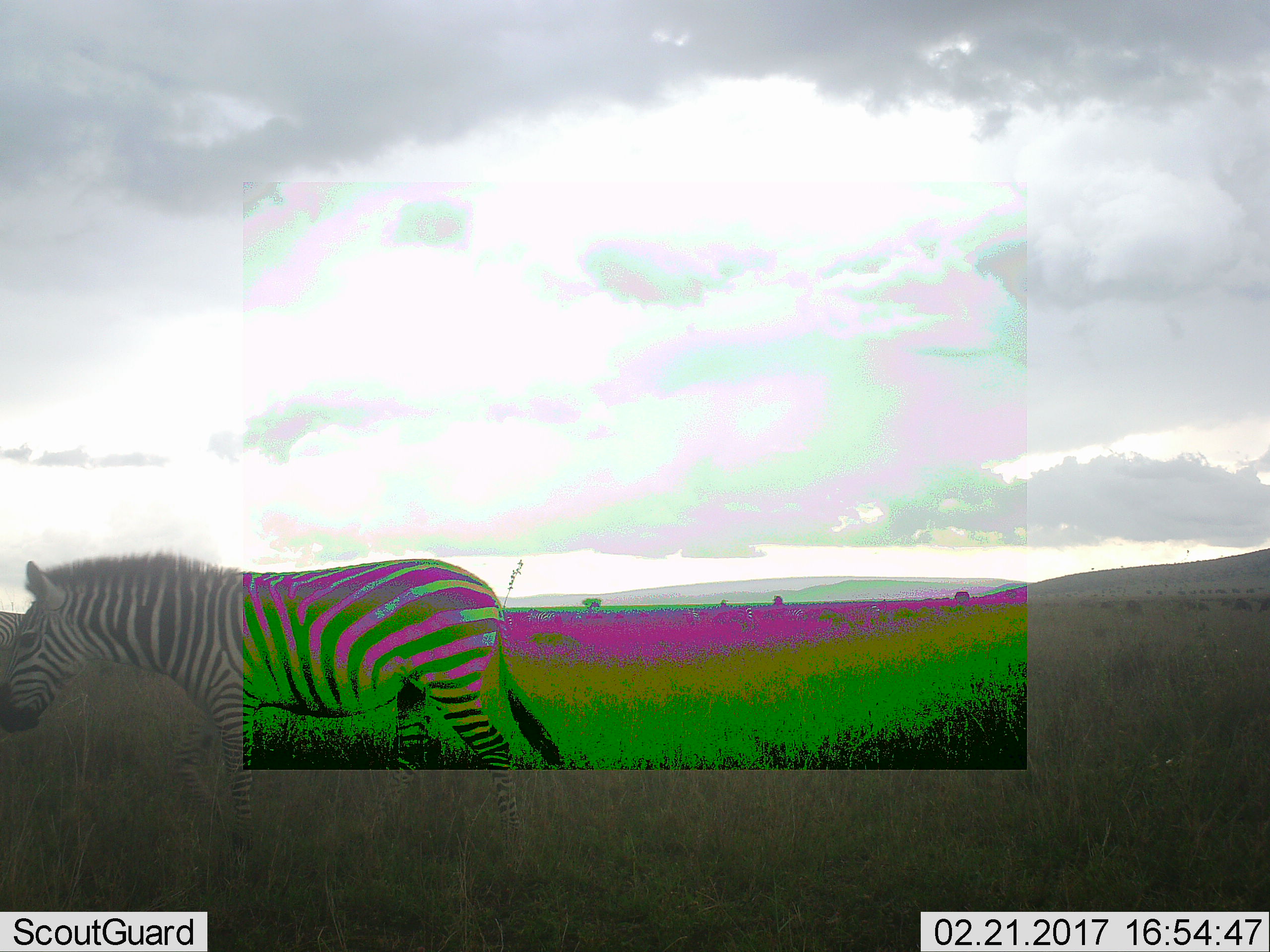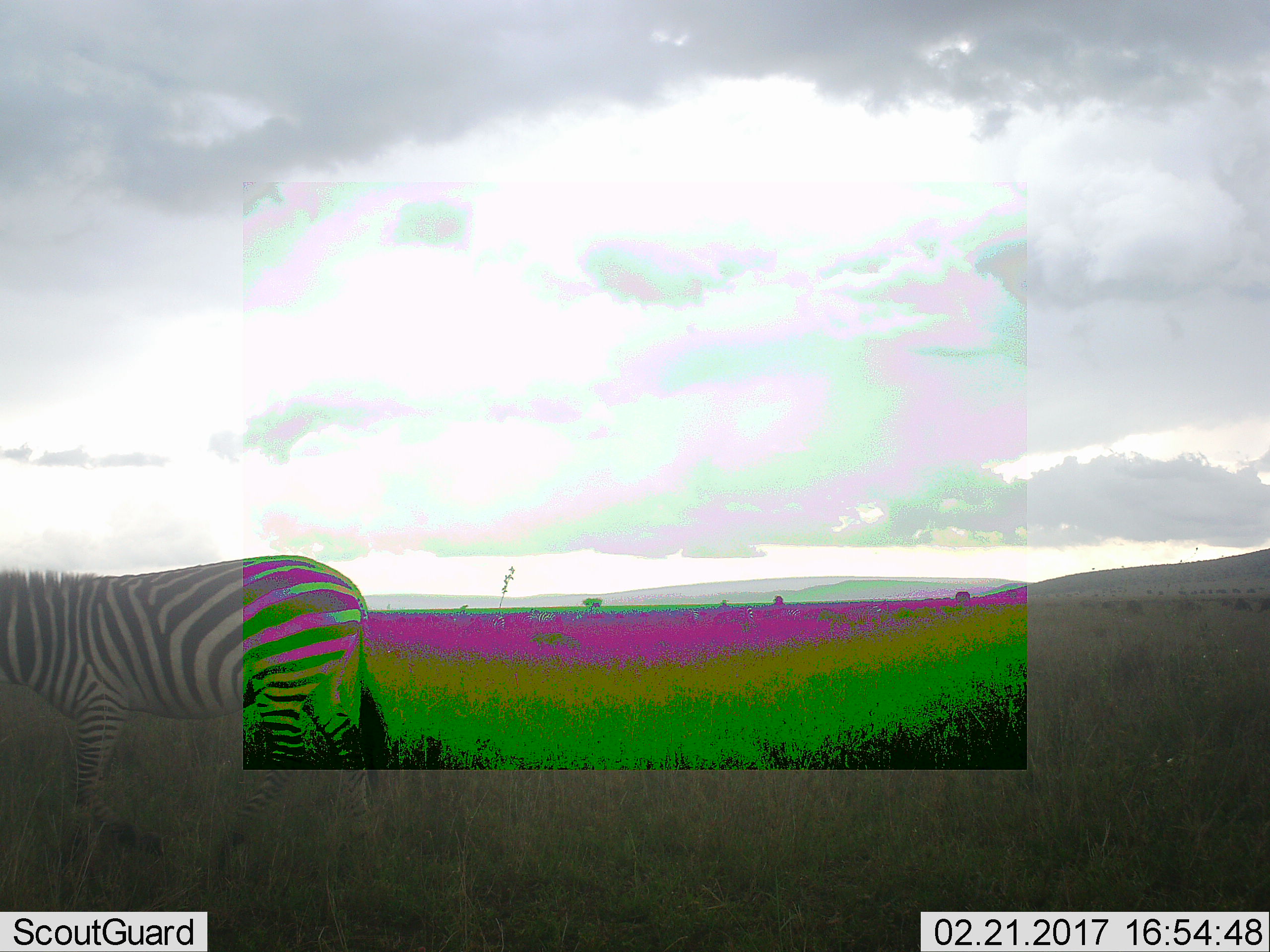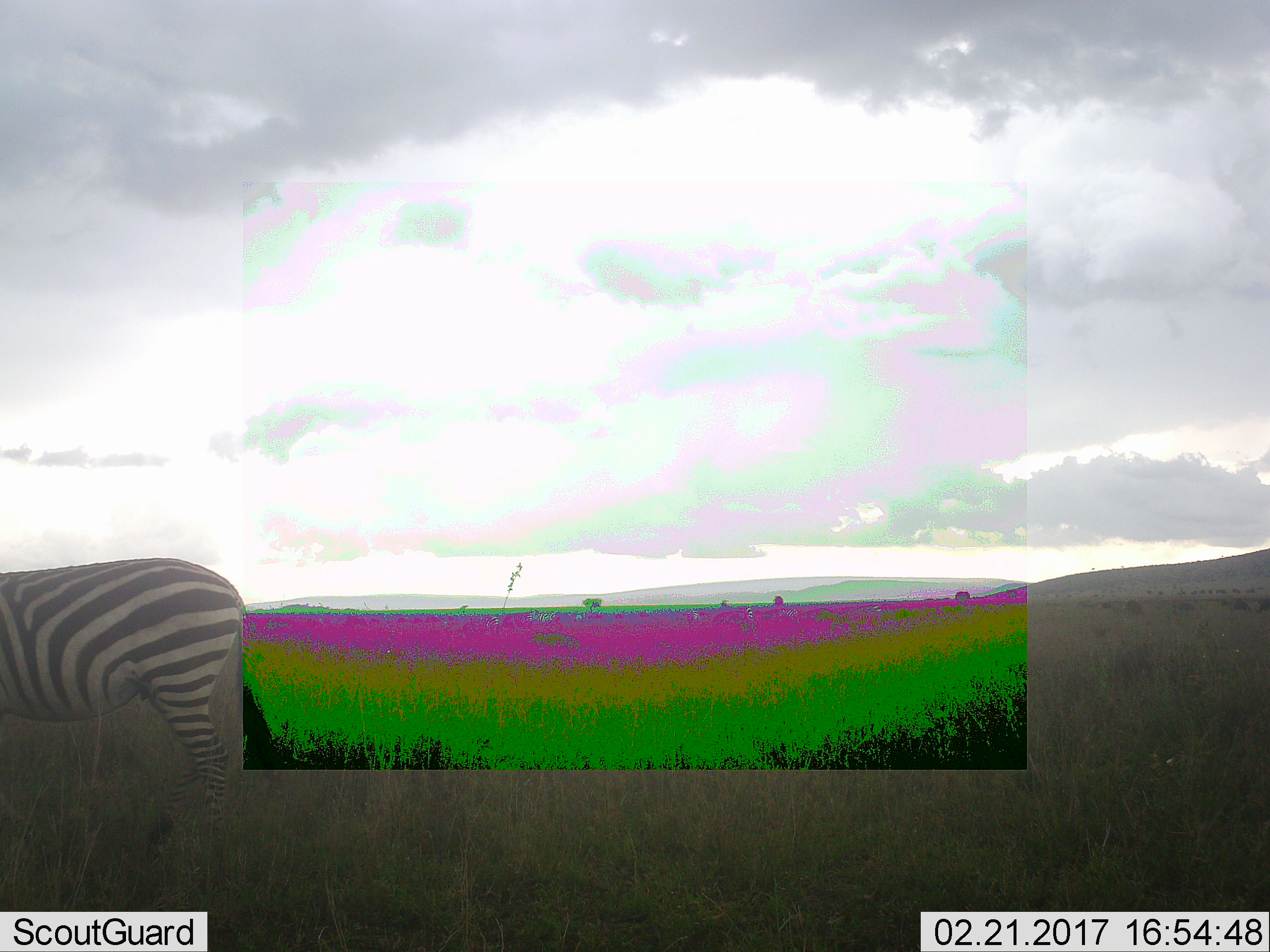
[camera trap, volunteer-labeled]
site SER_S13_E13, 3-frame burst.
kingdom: Animalia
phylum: Chordata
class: Mammalia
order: Perissodactyla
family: Equidae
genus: Equus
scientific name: Equus quagga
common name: plains zebra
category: zebraplains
Zebraplains (plains zebra) (Equus quagga), count 2. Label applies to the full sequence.